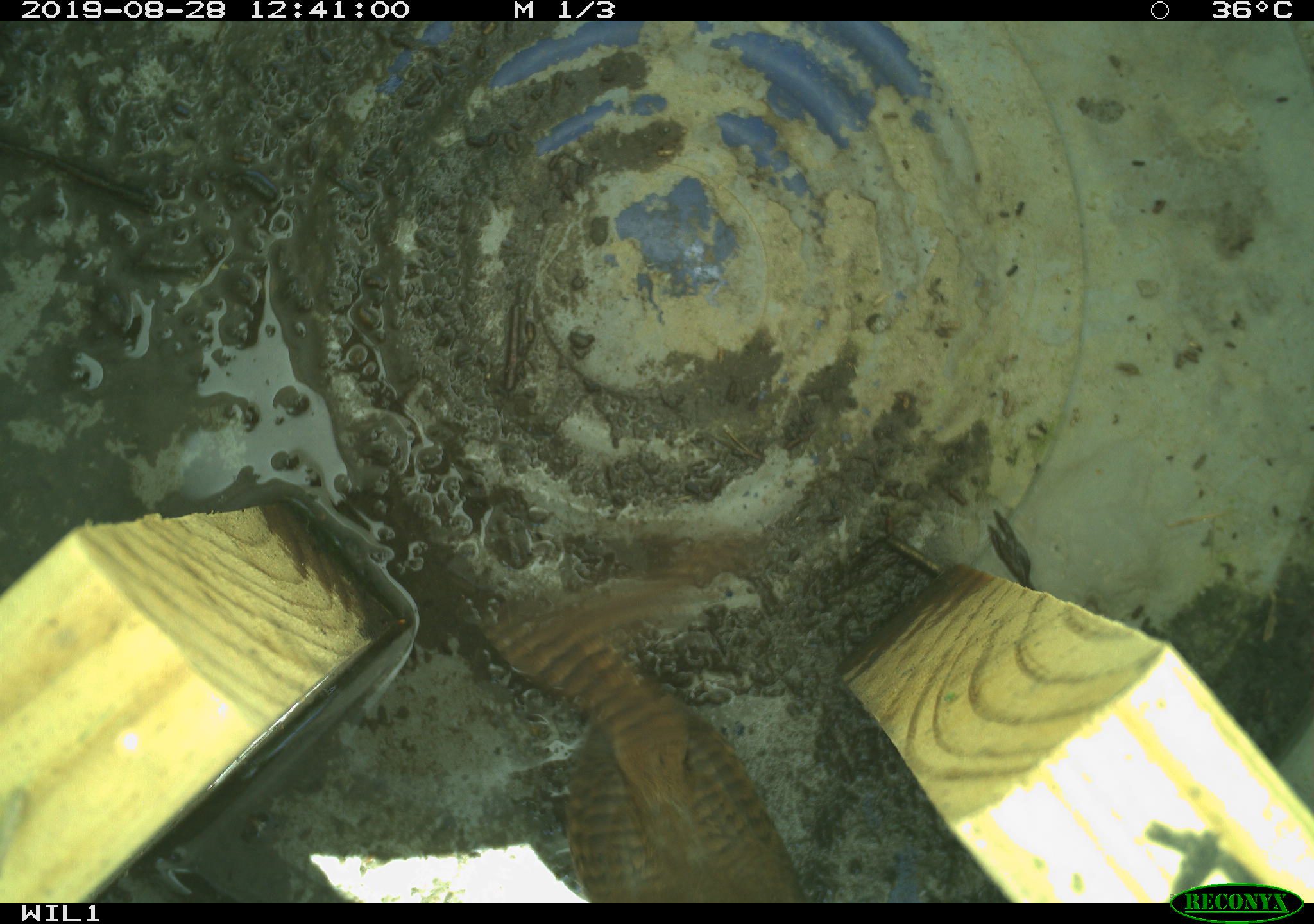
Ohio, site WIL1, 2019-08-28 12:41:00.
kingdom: Animalia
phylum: Chordata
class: Aves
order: Passeriformes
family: Troglodytidae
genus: Troglodytes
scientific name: Troglodytes aedon aedon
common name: northern house wren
Northern house wren (Troglodytes aedon aedon).